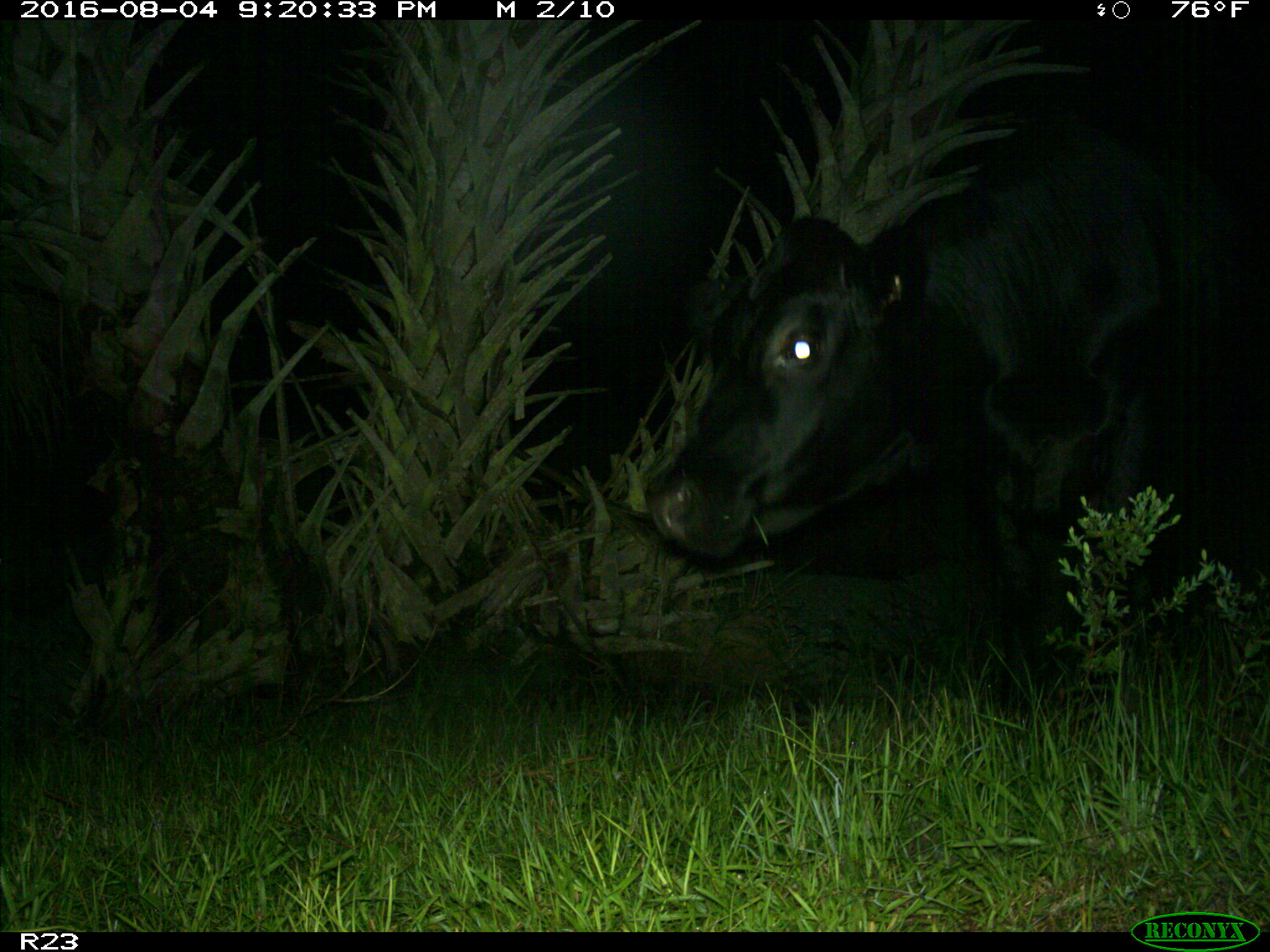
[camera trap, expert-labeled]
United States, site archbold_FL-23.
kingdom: Animalia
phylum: Chordata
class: Mammalia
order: Artiodactyla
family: Bovidae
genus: Bos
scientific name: Bos taurus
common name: domestic cow